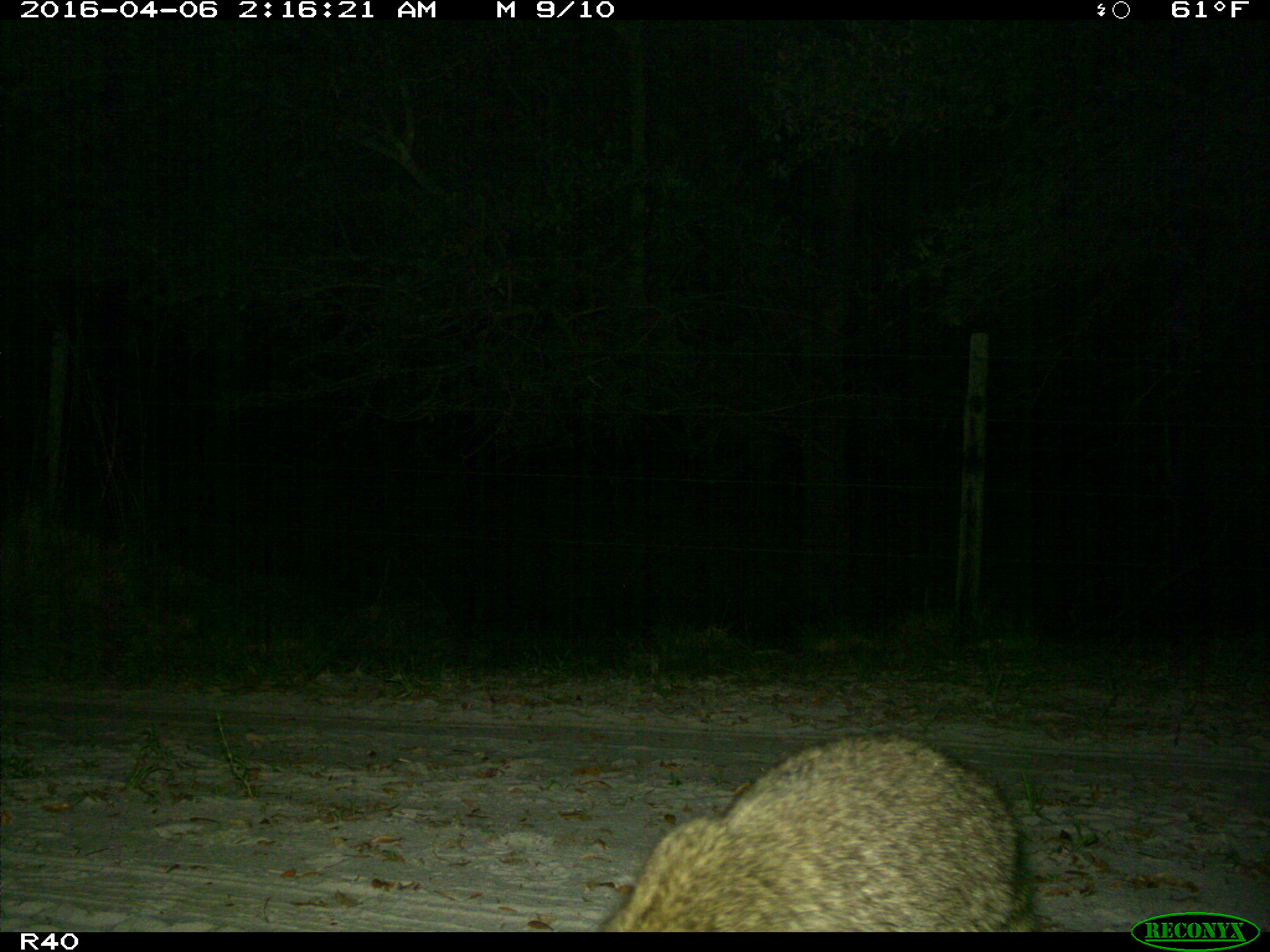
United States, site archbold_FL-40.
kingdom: Animalia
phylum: Chordata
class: Mammalia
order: Carnivora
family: Procyonidae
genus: Procyon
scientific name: Procyon lotor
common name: common raccoon